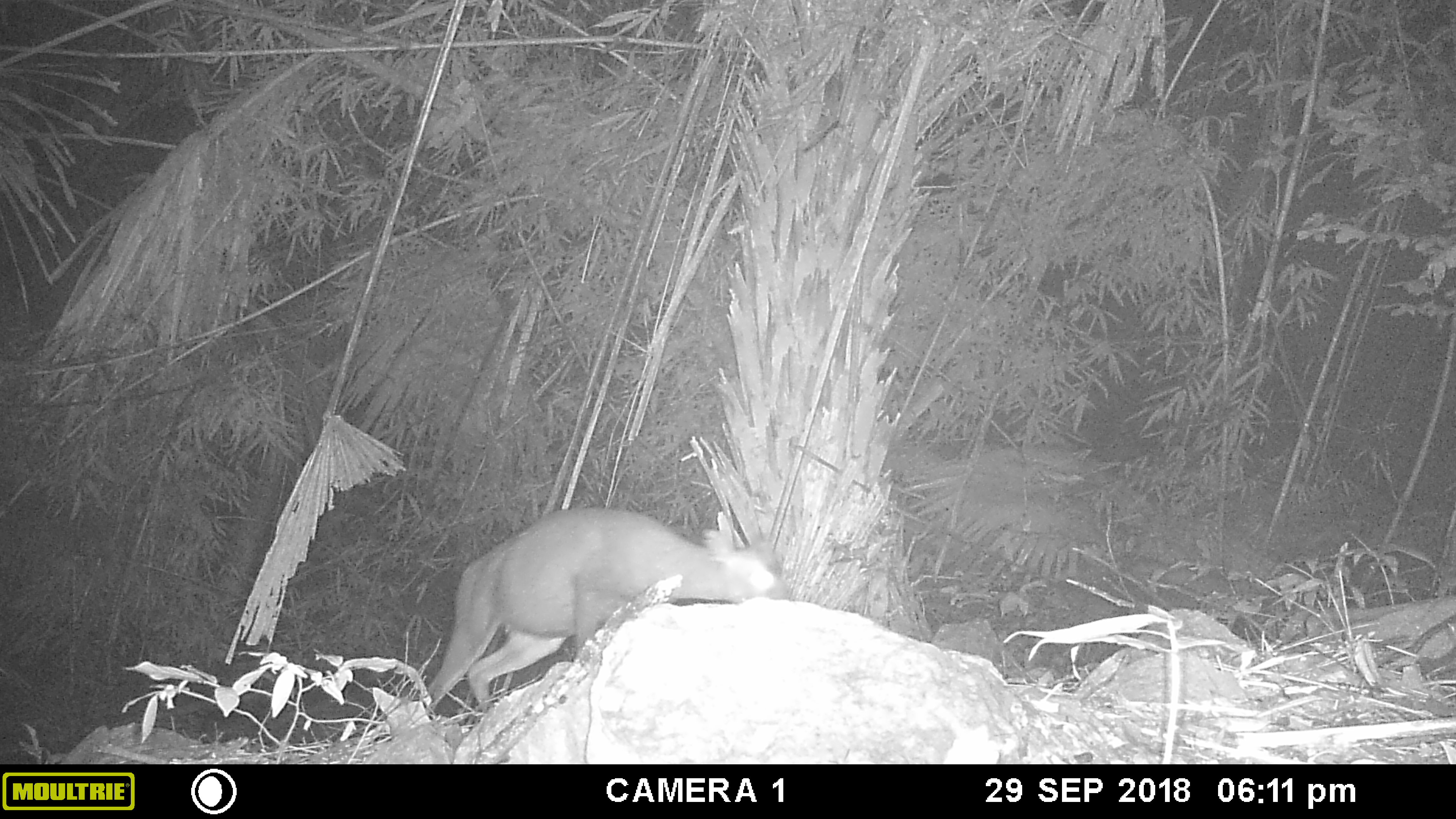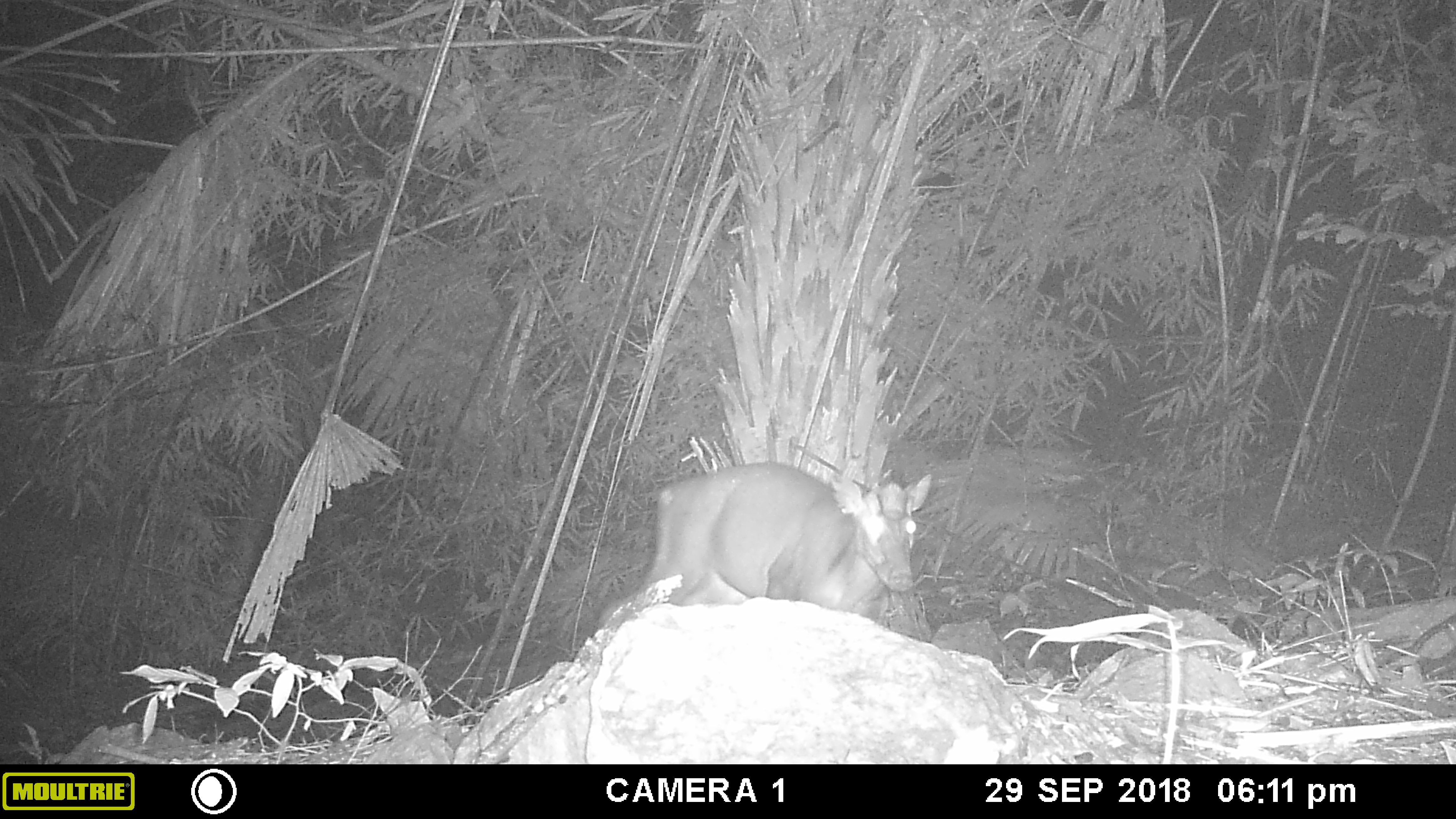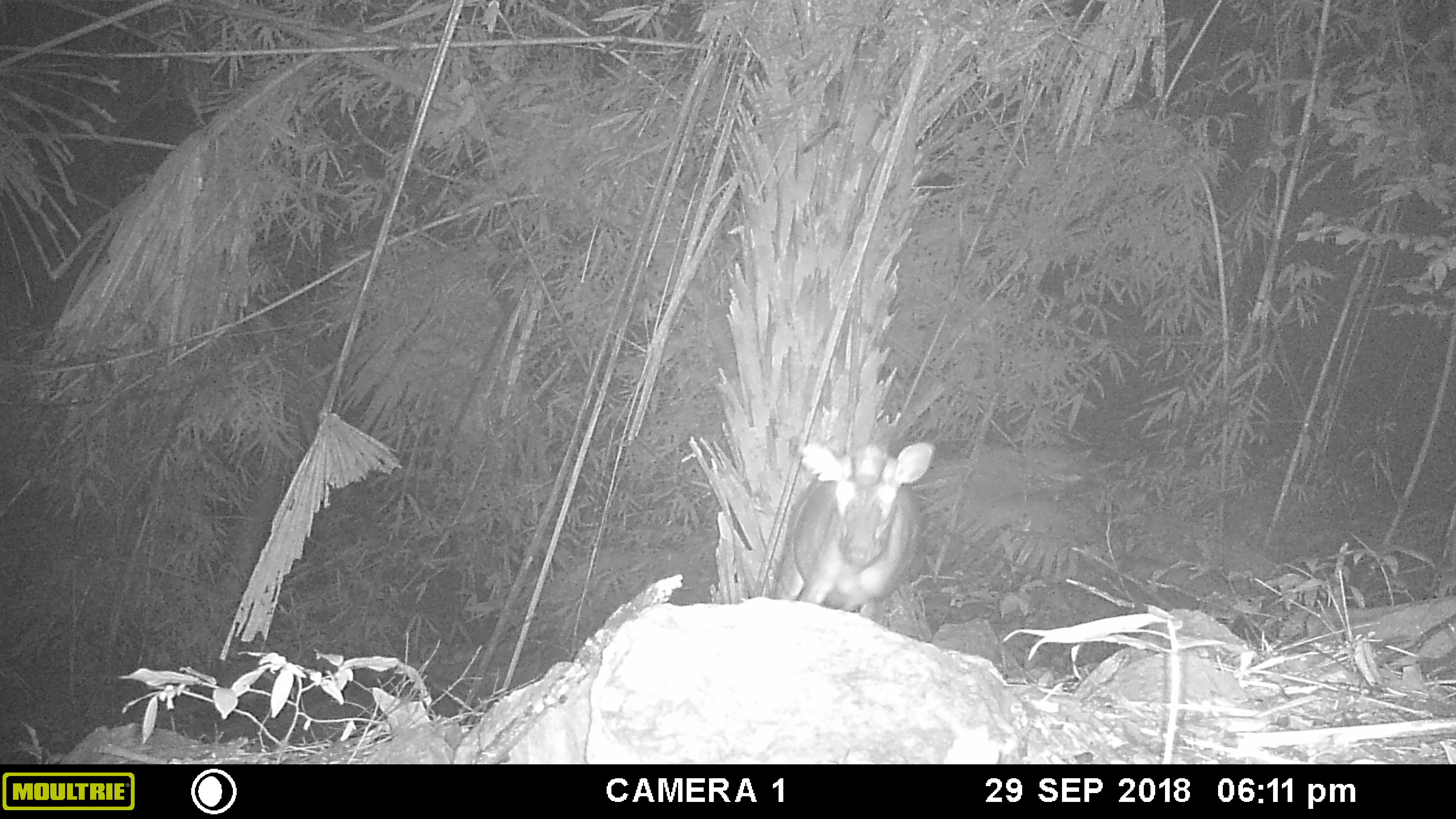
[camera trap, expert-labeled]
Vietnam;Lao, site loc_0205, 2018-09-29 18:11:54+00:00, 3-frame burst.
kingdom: Animalia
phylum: Chordata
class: Mammalia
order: Artiodactyla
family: Cervidae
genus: Muntiacus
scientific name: Muntiacus rooseveltorum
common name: roosevelt's muntjac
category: roosevelts muntjac group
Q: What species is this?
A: Roosevelts muntjac group (roosevelt's muntjac) (Muntiacus rooseveltorum).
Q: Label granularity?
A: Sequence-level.